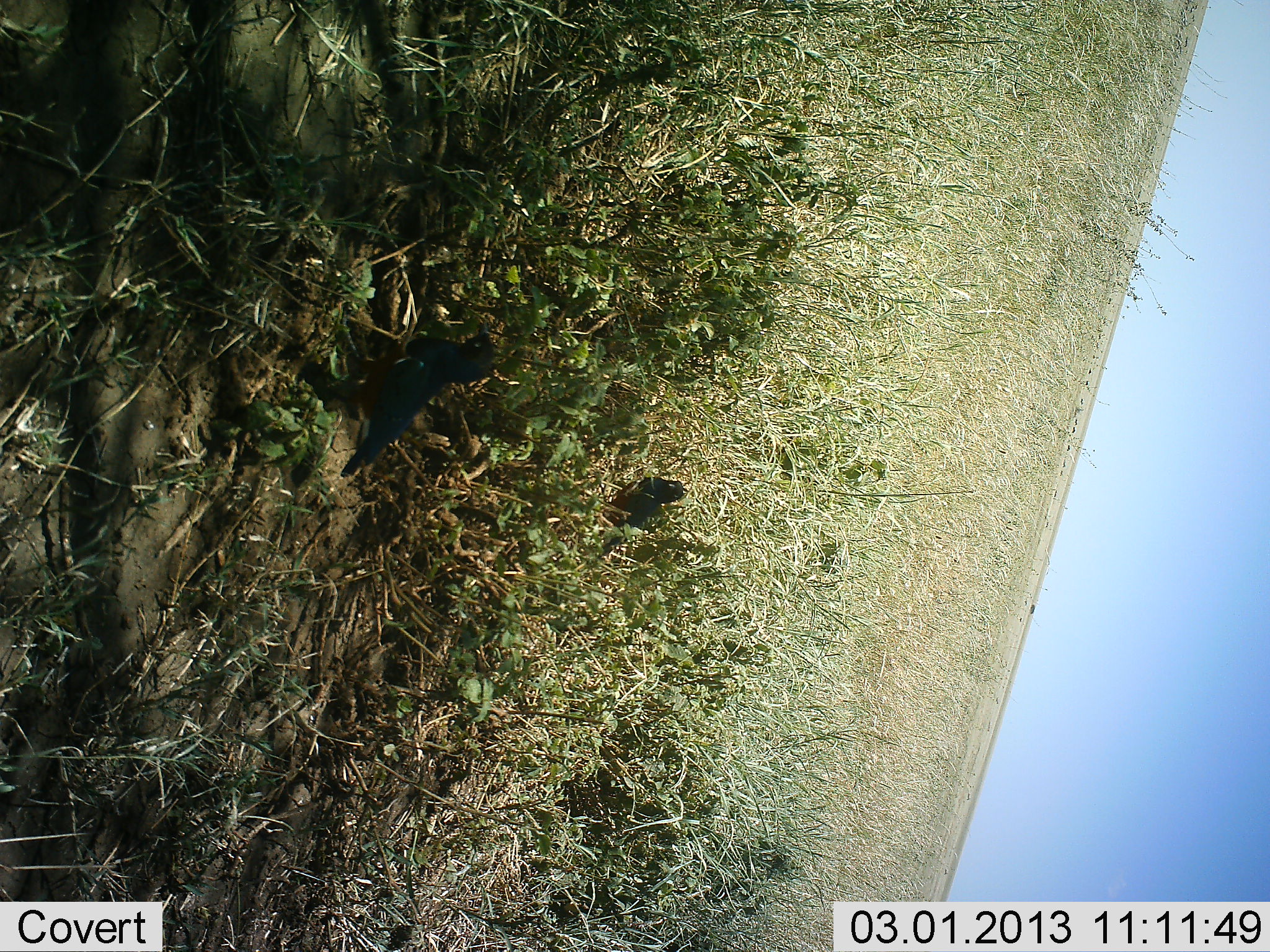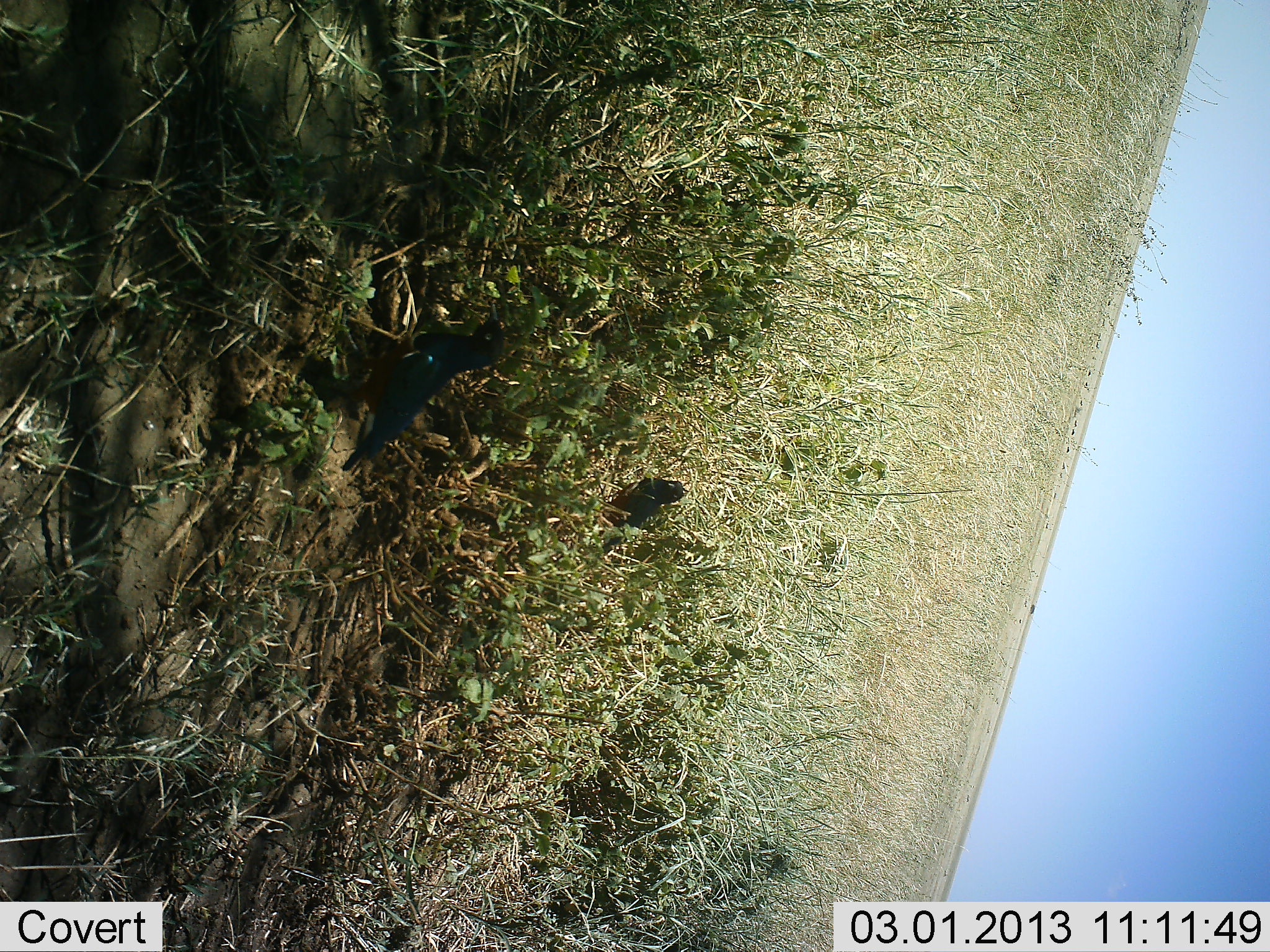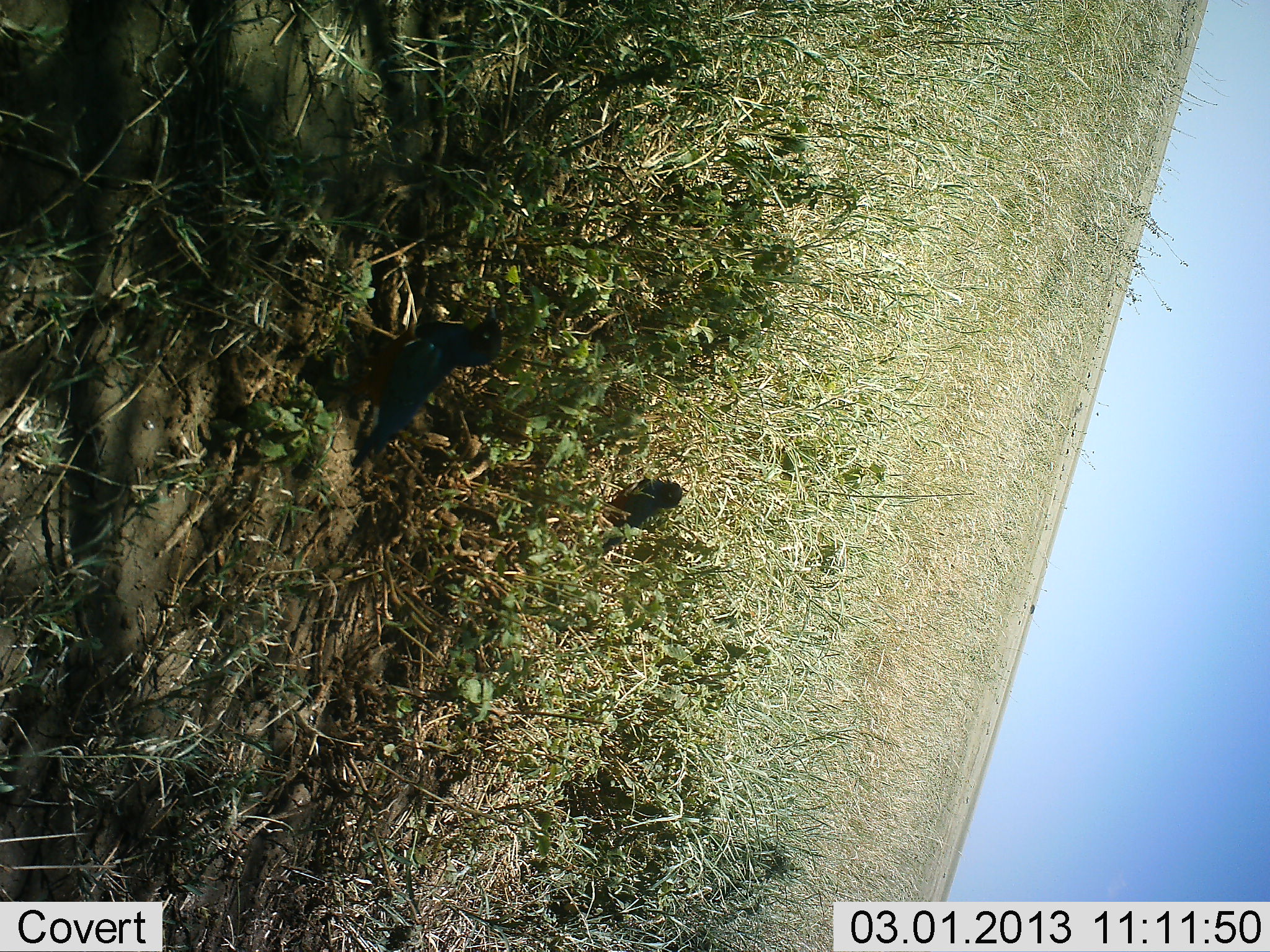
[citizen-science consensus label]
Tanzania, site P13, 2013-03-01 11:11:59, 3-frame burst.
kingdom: Animalia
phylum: Chordata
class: Aves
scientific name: Aves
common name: bird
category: otherbird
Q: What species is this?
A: Otherbird (bird) (Aves).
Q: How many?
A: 2.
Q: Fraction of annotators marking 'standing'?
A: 89%.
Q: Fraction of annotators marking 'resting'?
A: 4%.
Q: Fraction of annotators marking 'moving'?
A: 4%.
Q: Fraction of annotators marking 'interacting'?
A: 4%.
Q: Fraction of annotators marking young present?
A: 0%.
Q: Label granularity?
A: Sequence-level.